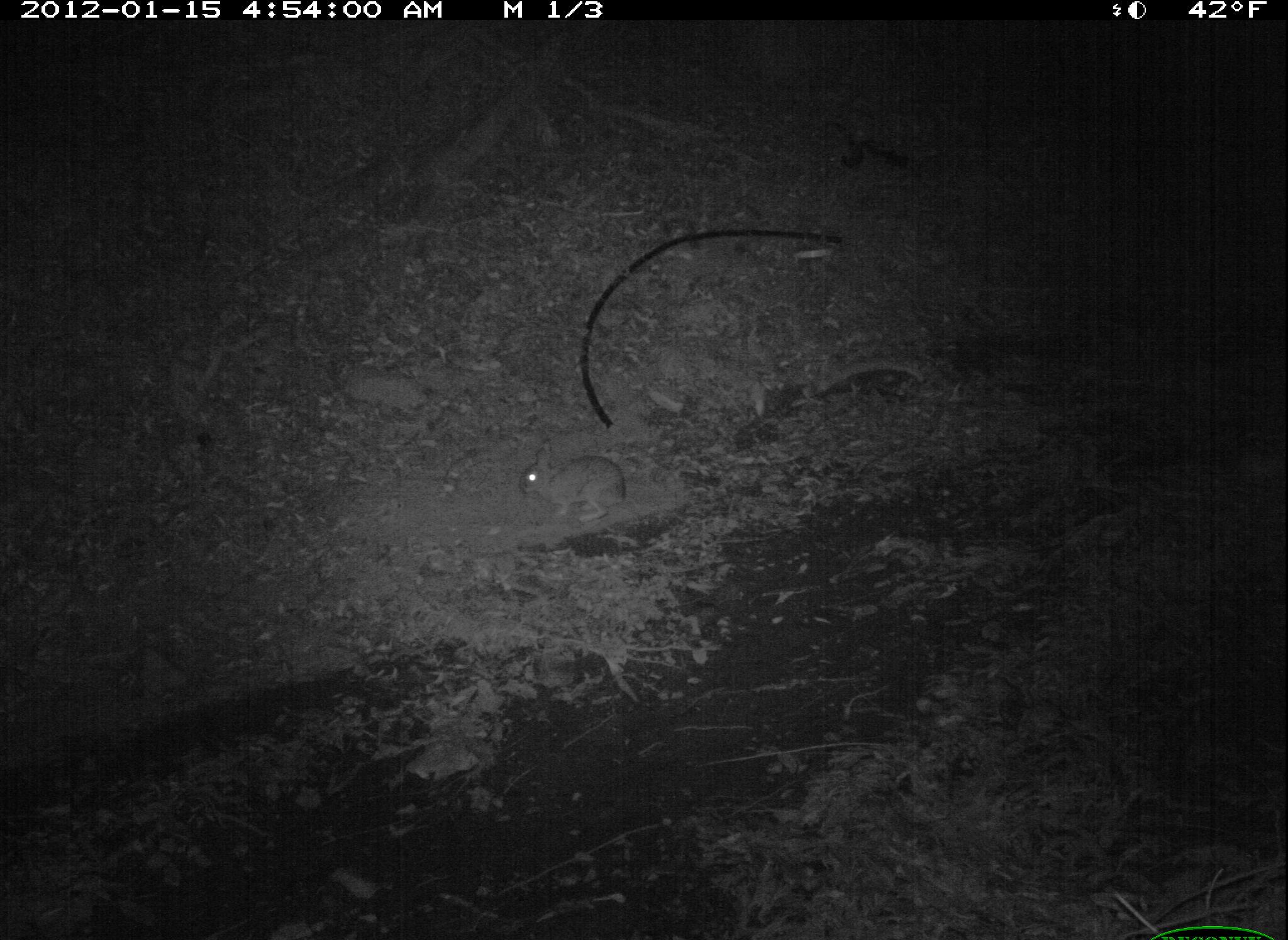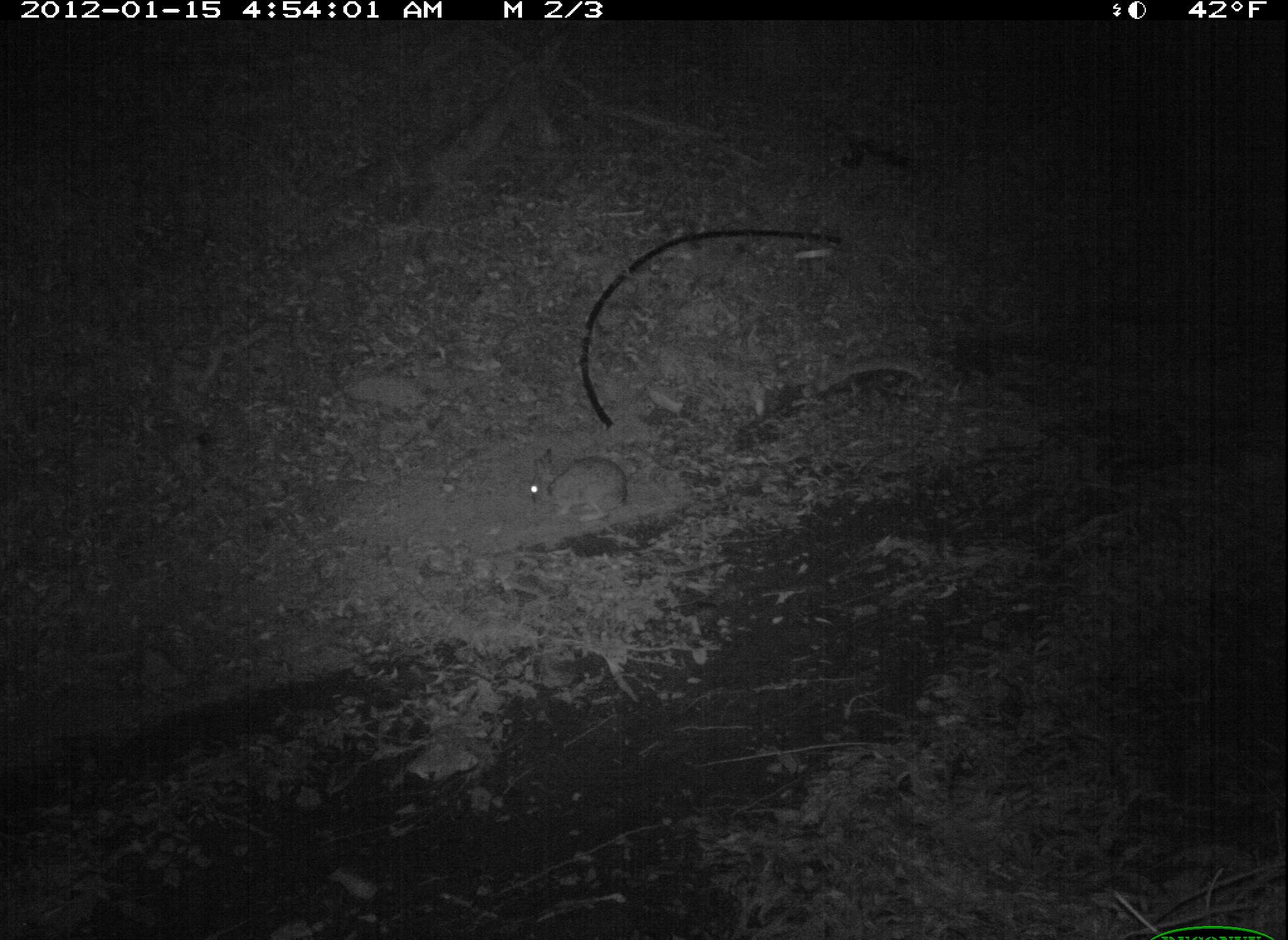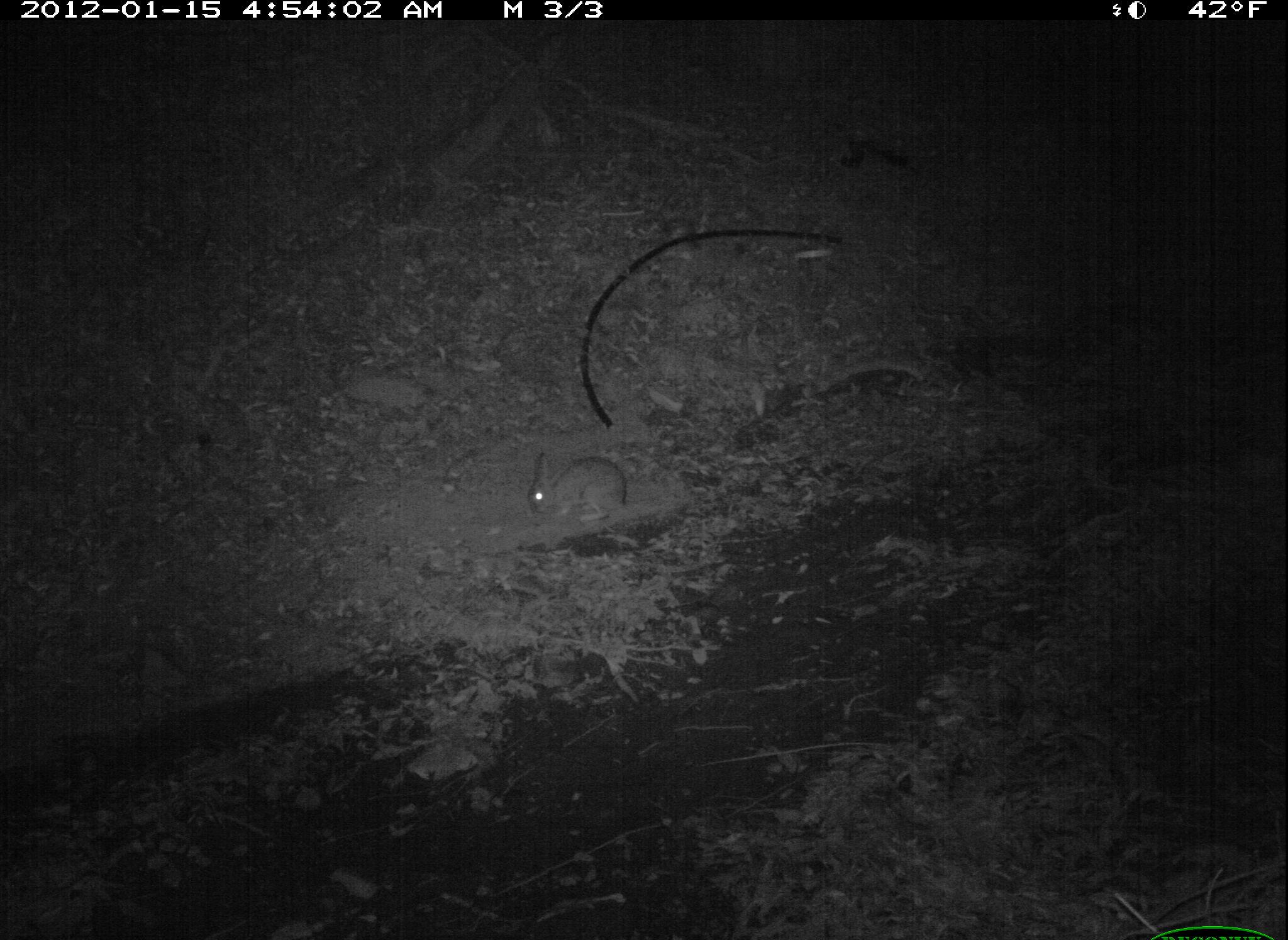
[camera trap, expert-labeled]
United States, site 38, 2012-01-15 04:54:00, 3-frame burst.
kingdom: Animalia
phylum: Chordata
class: Mammalia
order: Lagomorpha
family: Leporidae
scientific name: Leporidae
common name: rabbits and hares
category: rabbit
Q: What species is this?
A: Rabbit (rabbits and hares) (Leporidae).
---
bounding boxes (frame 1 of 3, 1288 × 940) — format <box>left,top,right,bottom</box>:
rabbit: <box>515,437,638,532</box>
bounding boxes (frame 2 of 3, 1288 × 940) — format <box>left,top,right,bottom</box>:
rabbit: <box>515,437,634,527</box>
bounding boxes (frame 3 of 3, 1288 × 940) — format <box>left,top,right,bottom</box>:
rabbit: <box>517,448,636,532</box>